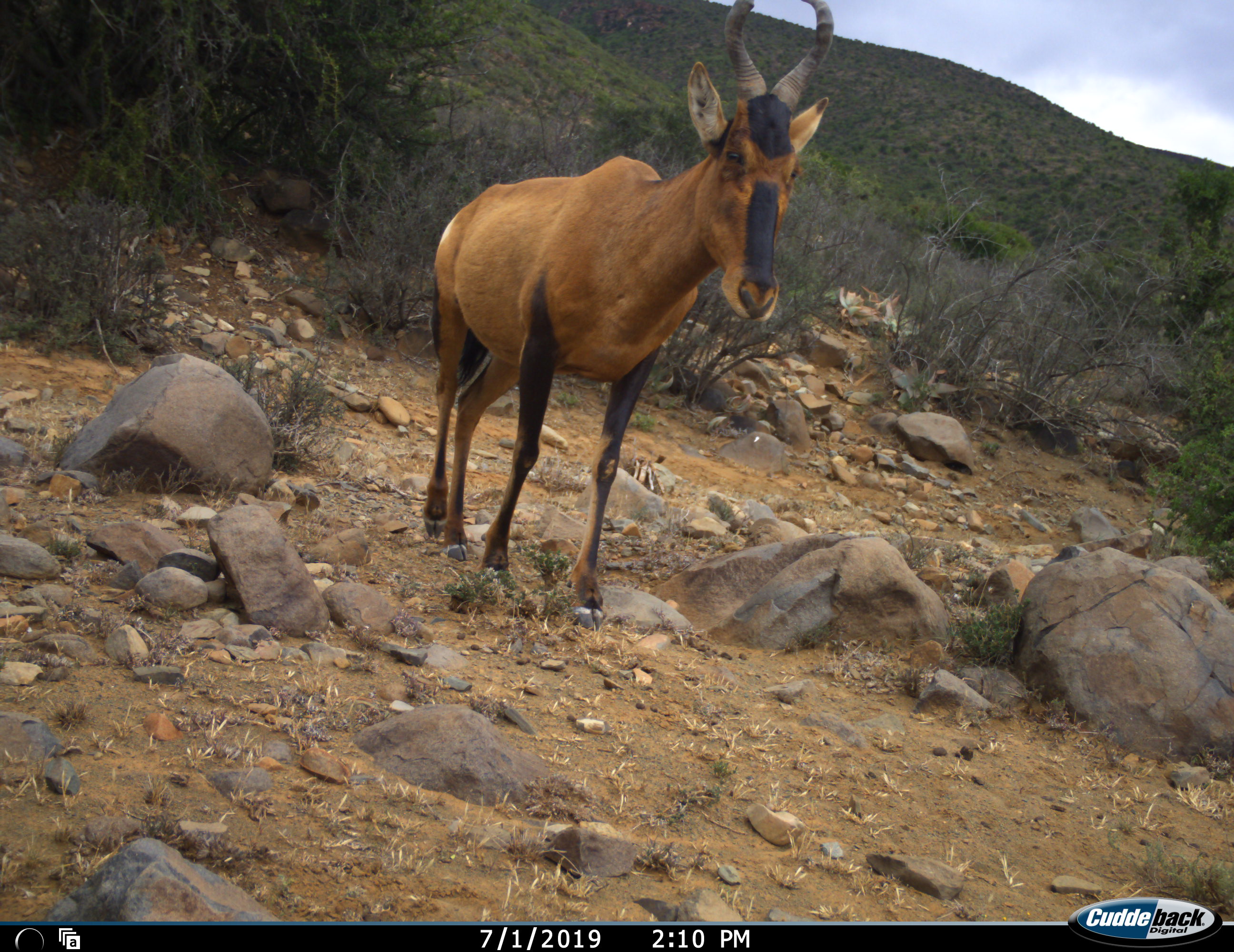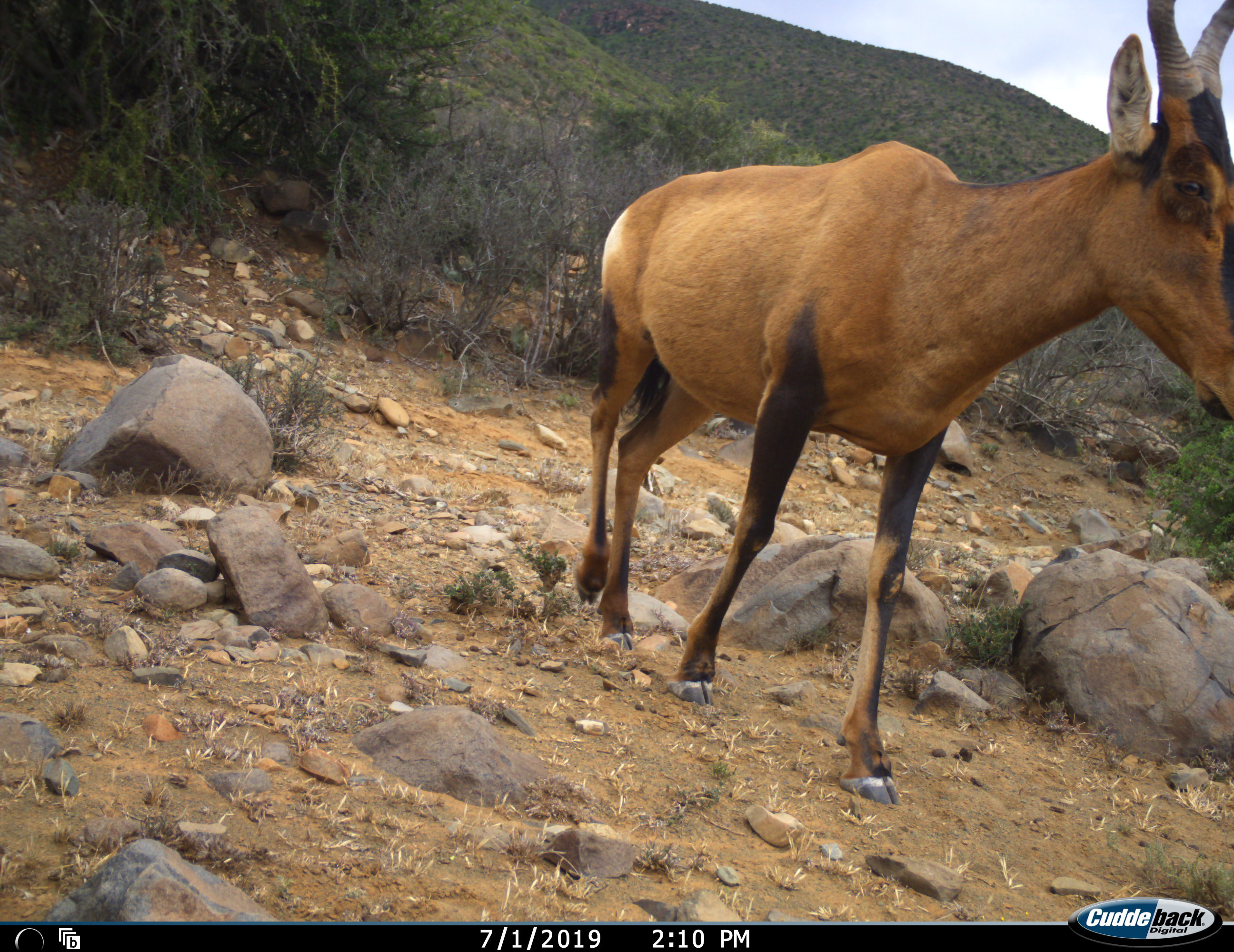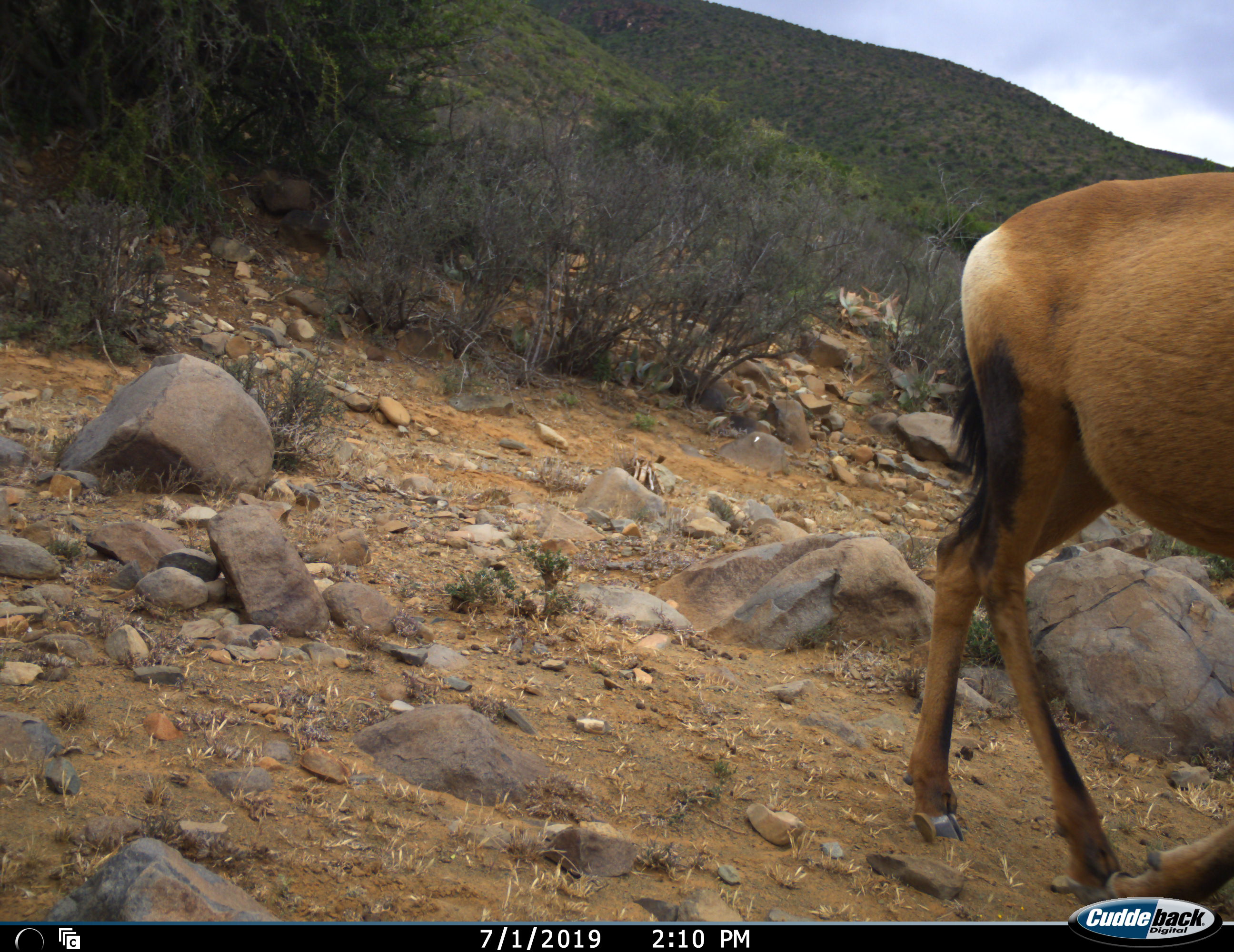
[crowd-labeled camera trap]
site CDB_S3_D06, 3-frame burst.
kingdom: Animalia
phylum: Chordata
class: Mammalia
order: Artiodactyla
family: Bovidae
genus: Alcelaphus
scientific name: Alcelaphus buselaphus caama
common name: red hartebeest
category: hartebeestred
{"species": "hartebeestred (red hartebeest) (Alcelaphus buselaphus caama)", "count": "1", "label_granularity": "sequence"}